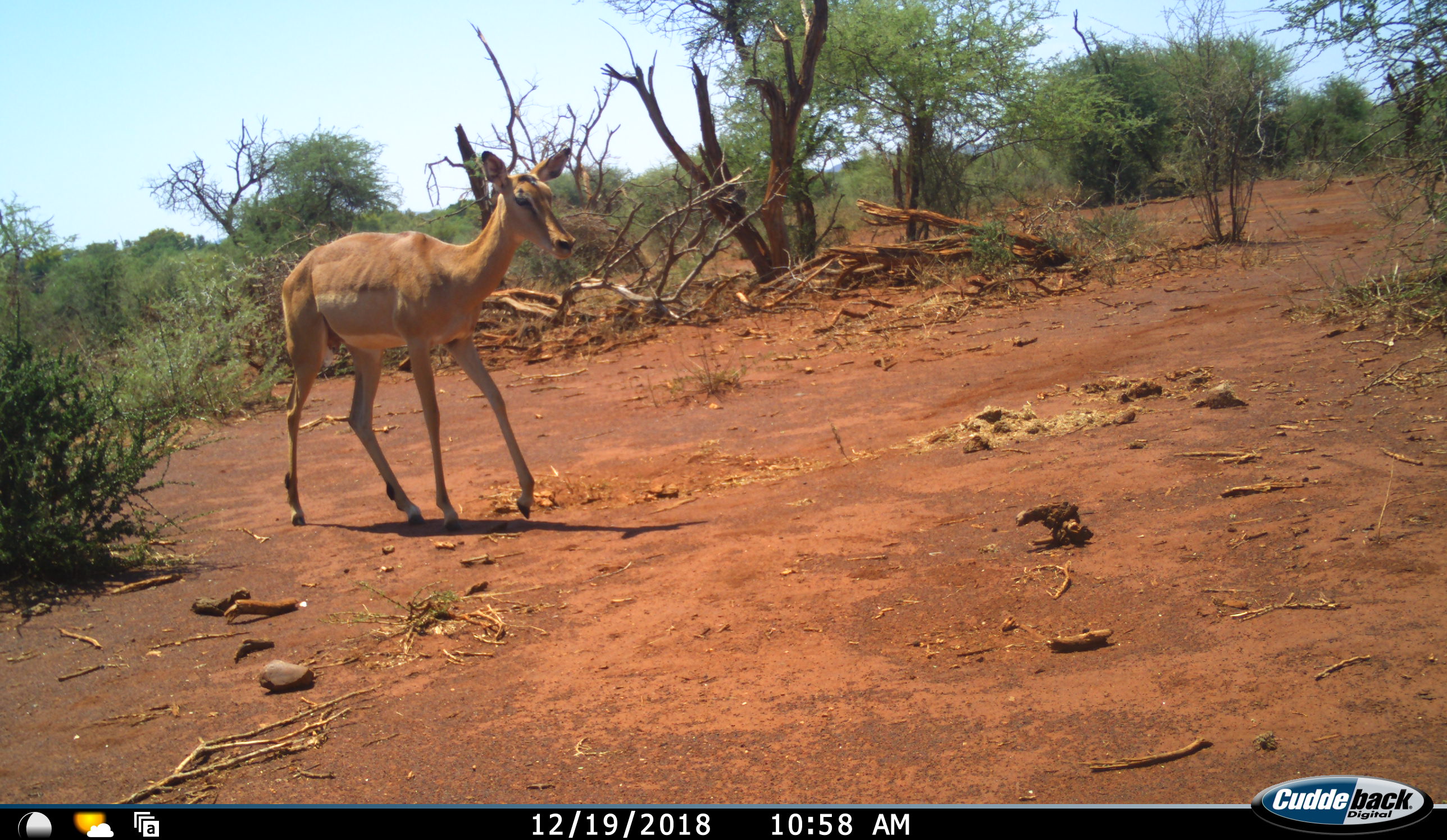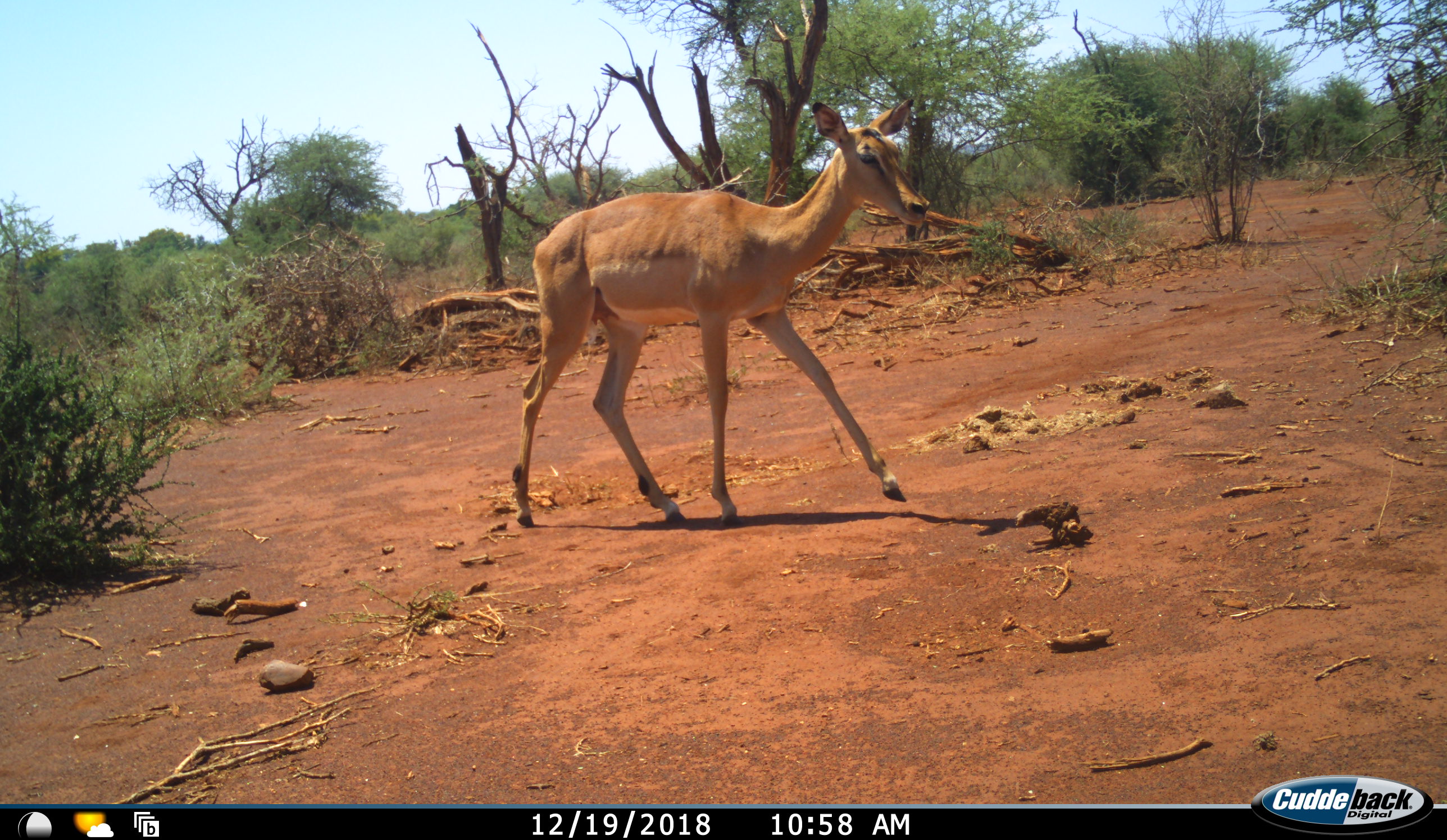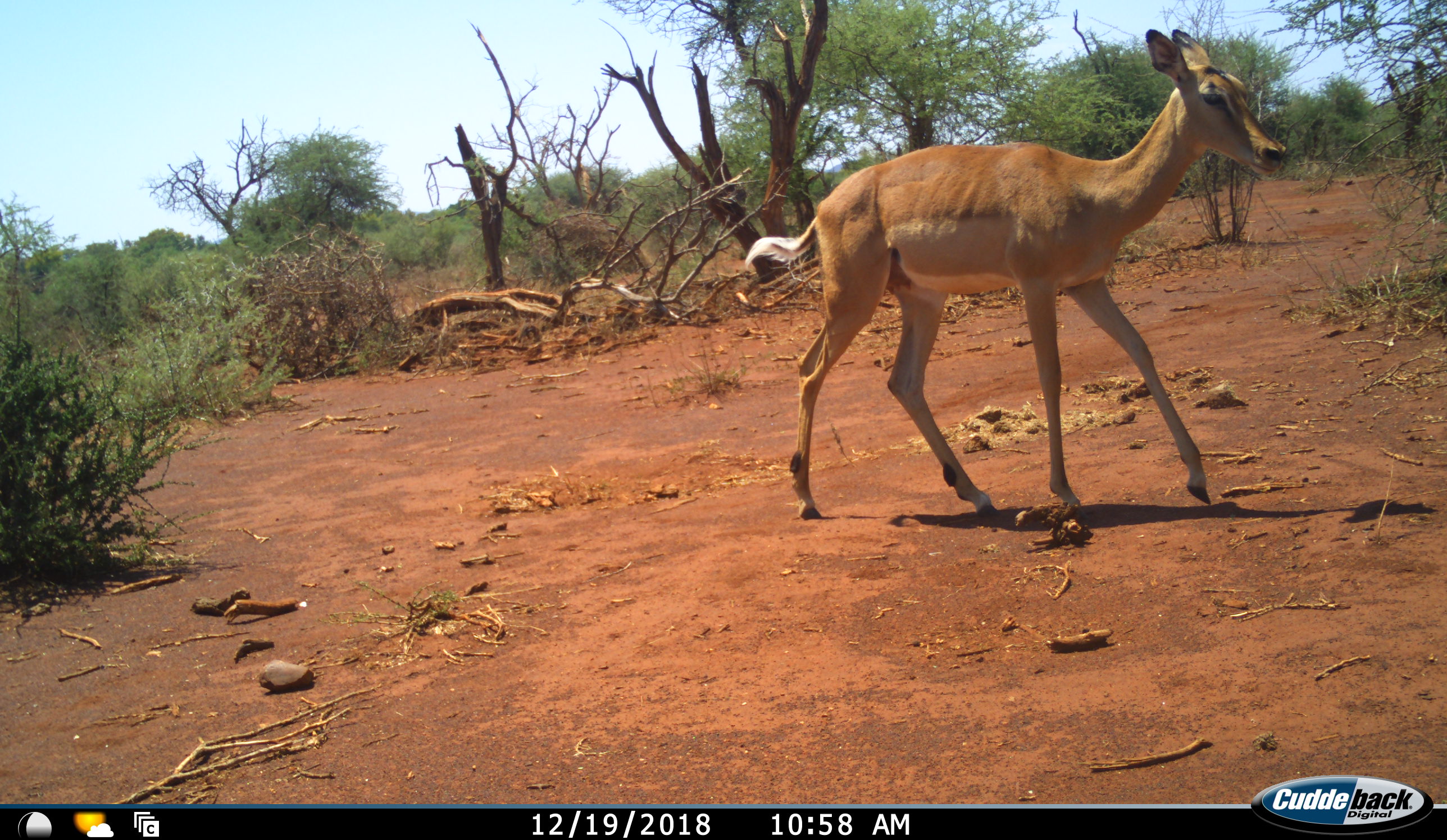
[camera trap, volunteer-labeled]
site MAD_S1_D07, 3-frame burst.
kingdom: Animalia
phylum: Chordata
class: Mammalia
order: Artiodactyla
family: Bovidae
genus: Aepyceros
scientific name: Aepyceros melampus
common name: impala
Impala (Aepyceros melampus), count 1. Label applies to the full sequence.